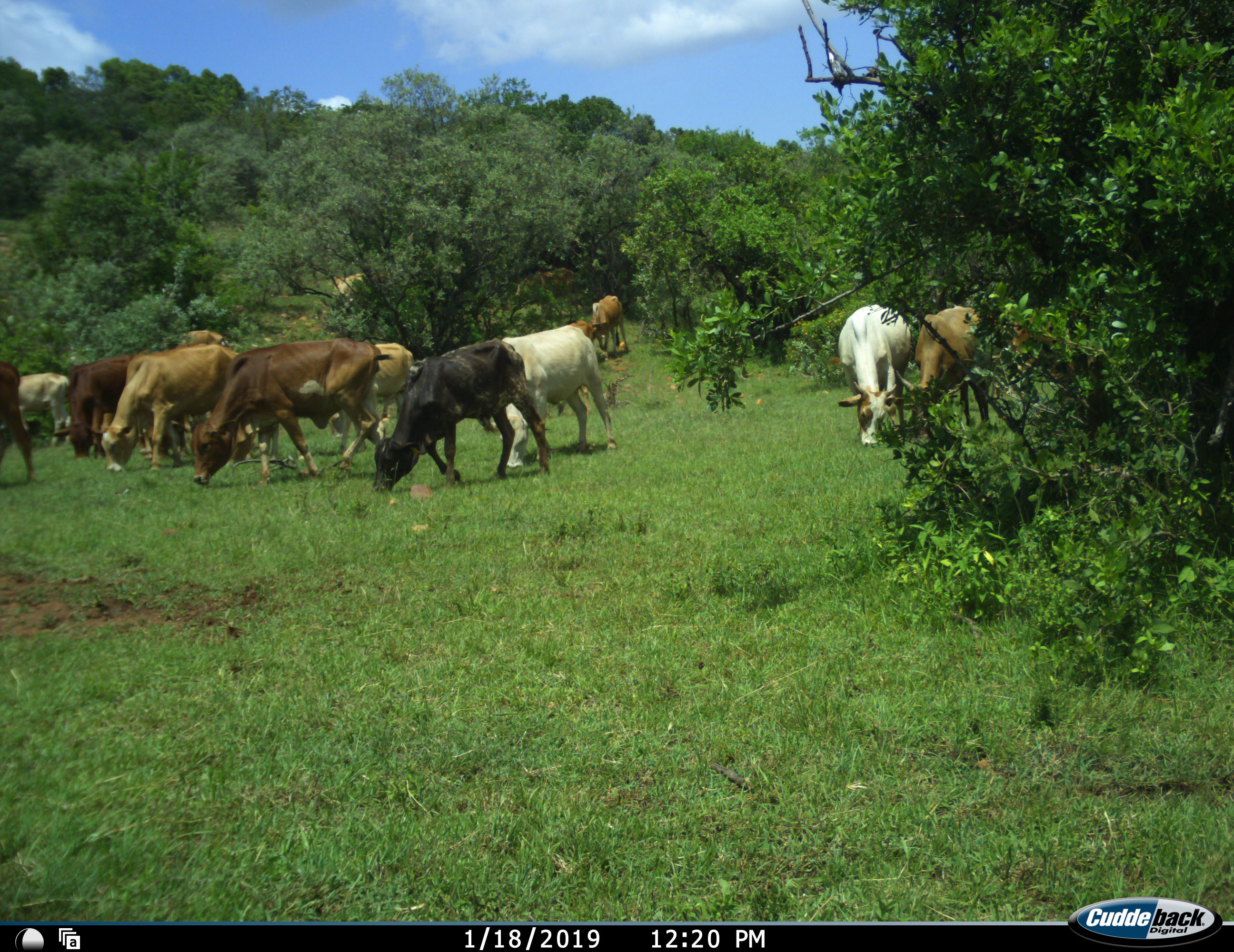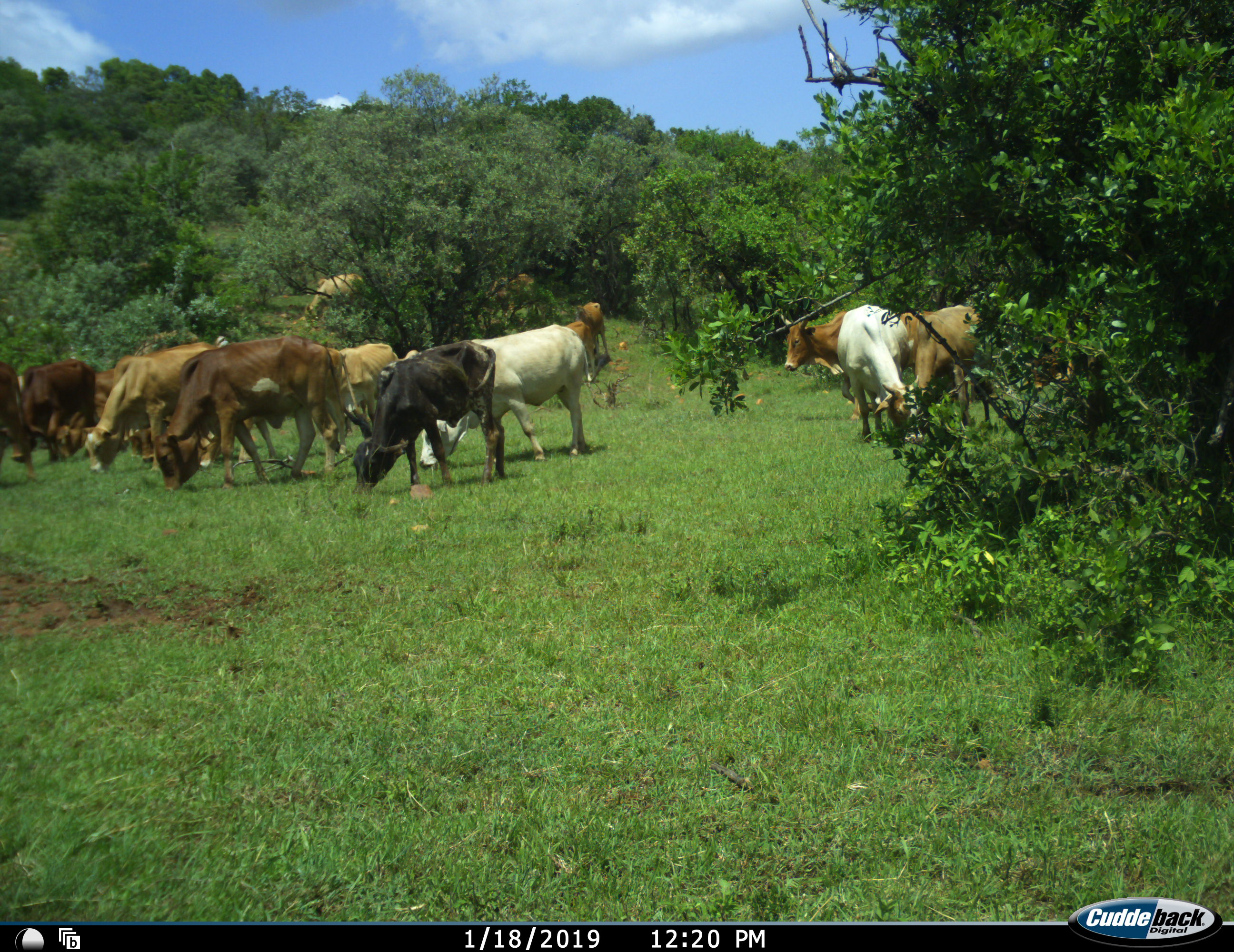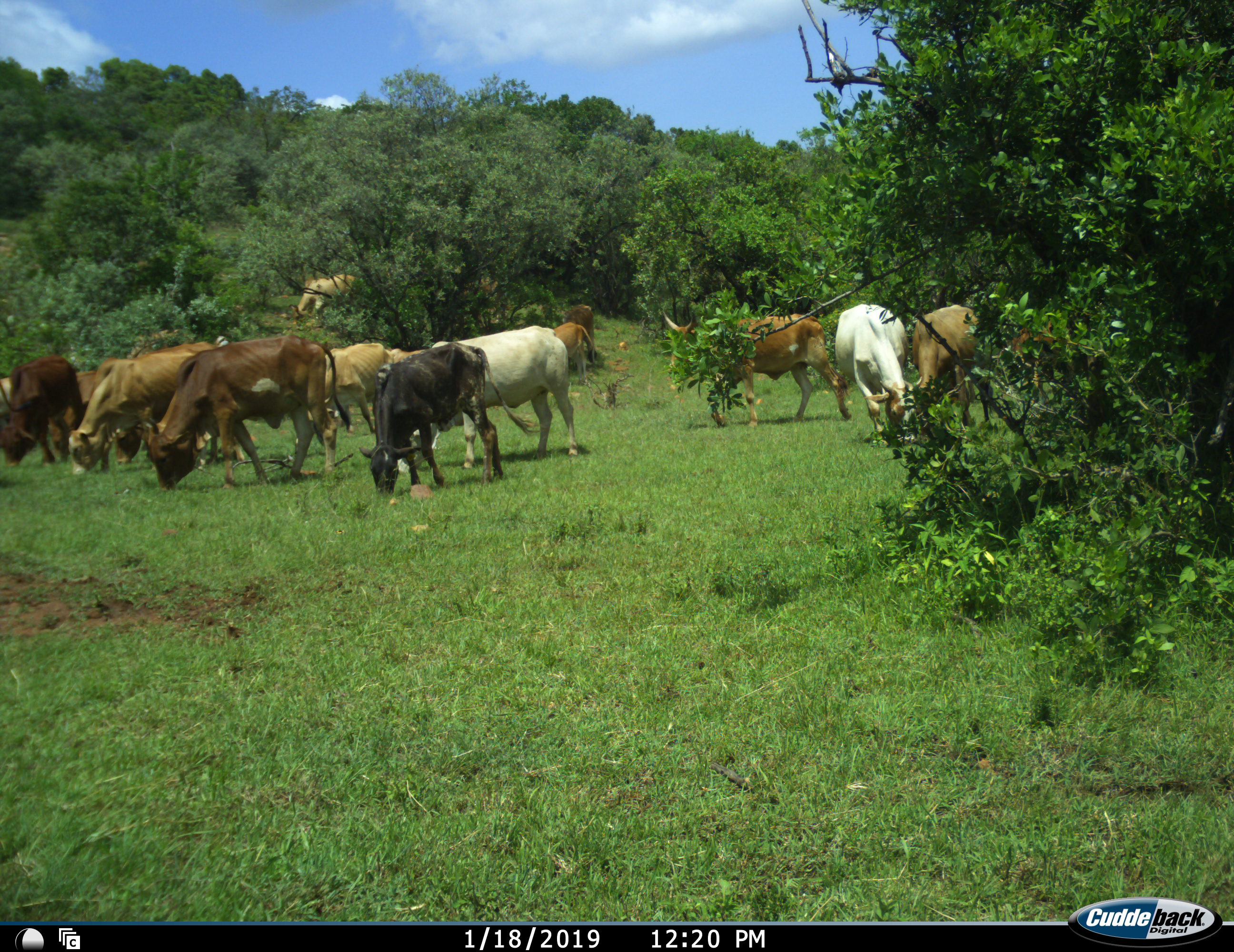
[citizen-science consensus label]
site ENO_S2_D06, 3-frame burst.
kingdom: Animalia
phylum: Chordata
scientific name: Vertebrata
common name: domestic animal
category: domesticanimal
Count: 11-50.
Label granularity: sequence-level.